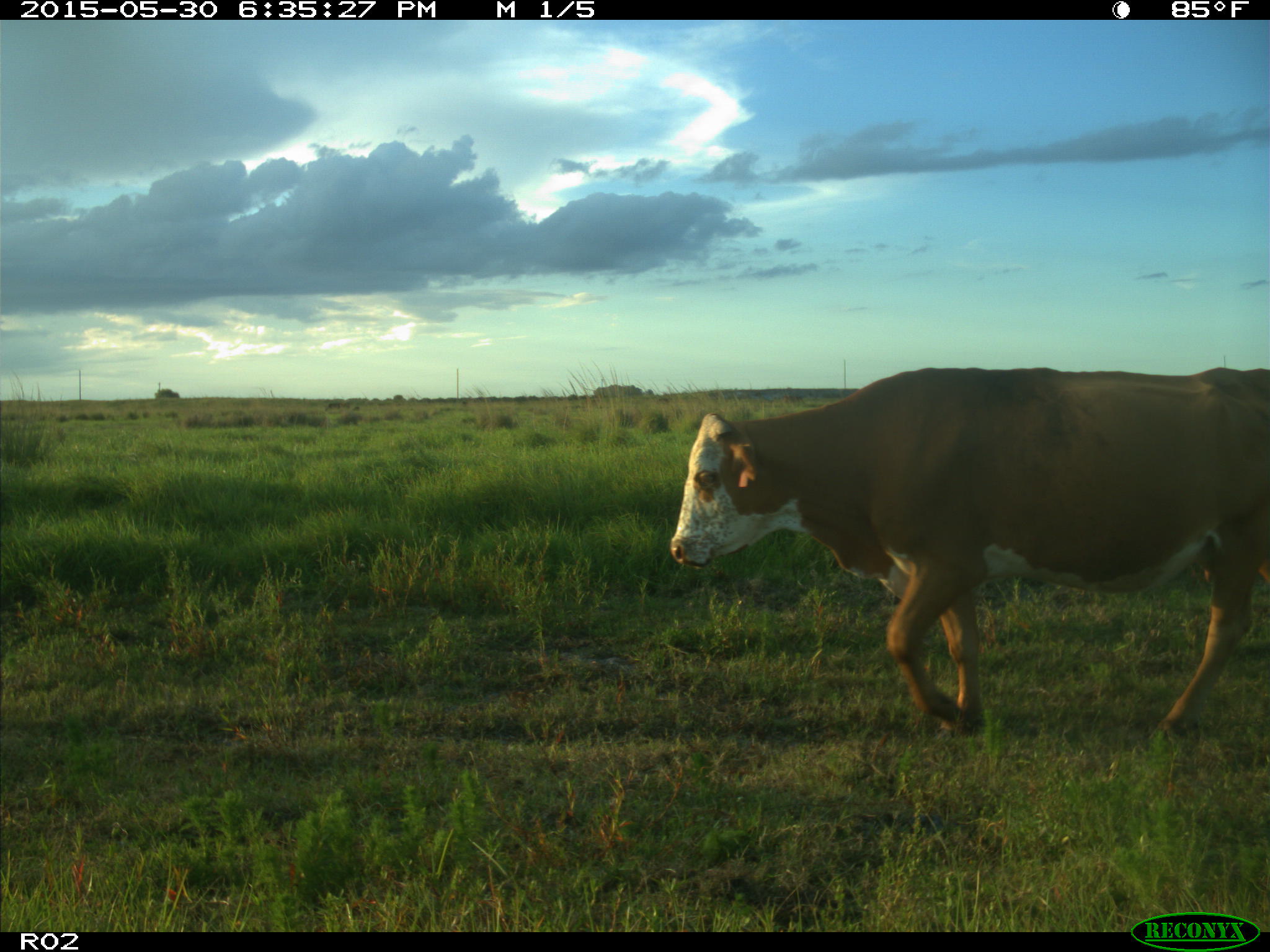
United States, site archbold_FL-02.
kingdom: Animalia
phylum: Chordata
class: Mammalia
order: Artiodactyla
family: Bovidae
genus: Bos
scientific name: Bos taurus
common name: domestic cow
Bos taurus (domestic cow).